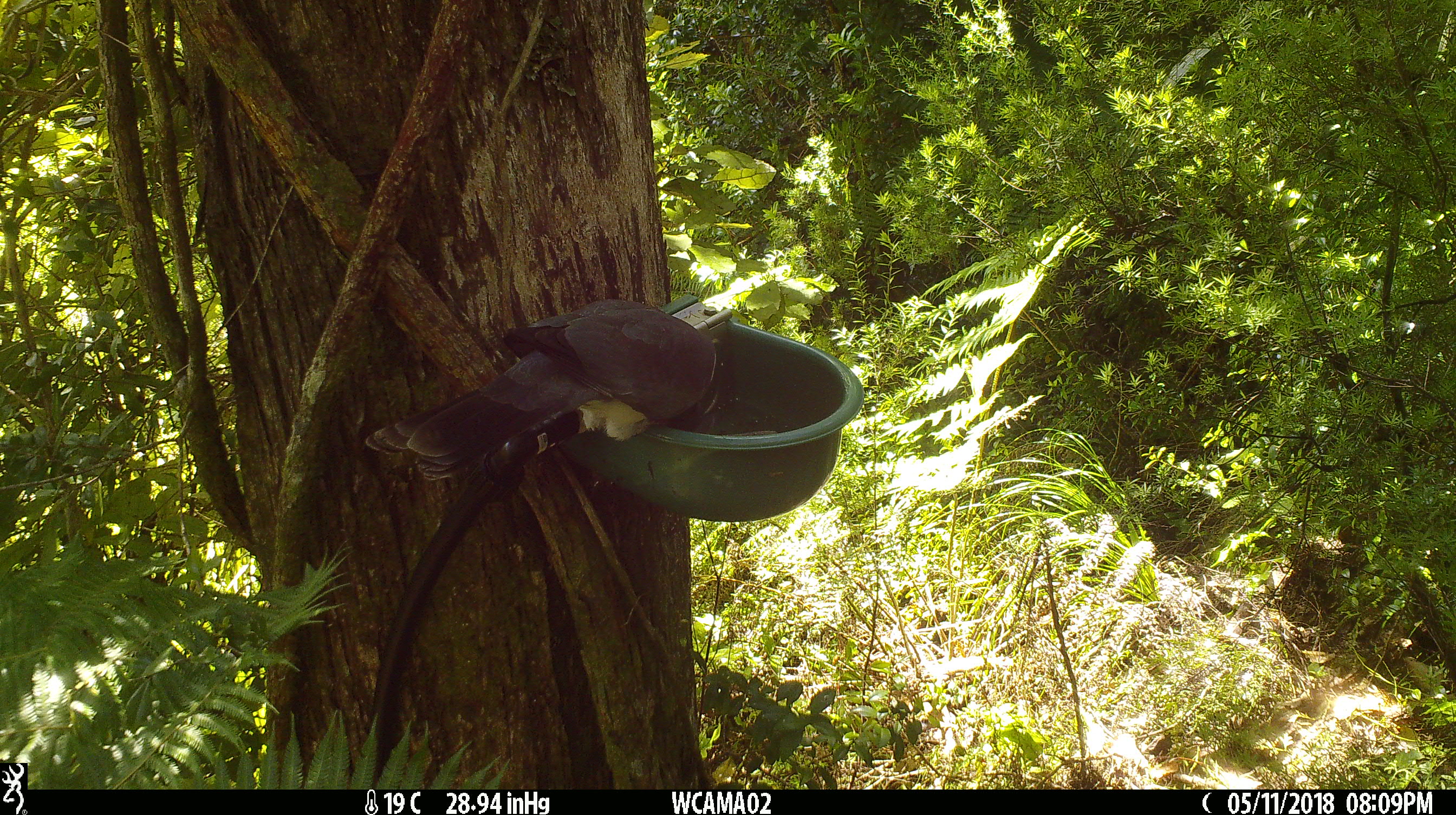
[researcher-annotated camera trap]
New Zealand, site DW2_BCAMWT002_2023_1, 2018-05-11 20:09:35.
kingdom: Animalia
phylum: Chordata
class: Aves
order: Columbiformes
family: Columbidae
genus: Hemiphaga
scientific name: Hemiphaga novaeseelandiae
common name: new zealand pigeon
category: kereru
Kereru (new zealand pigeon) (Hemiphaga novaeseelandiae).